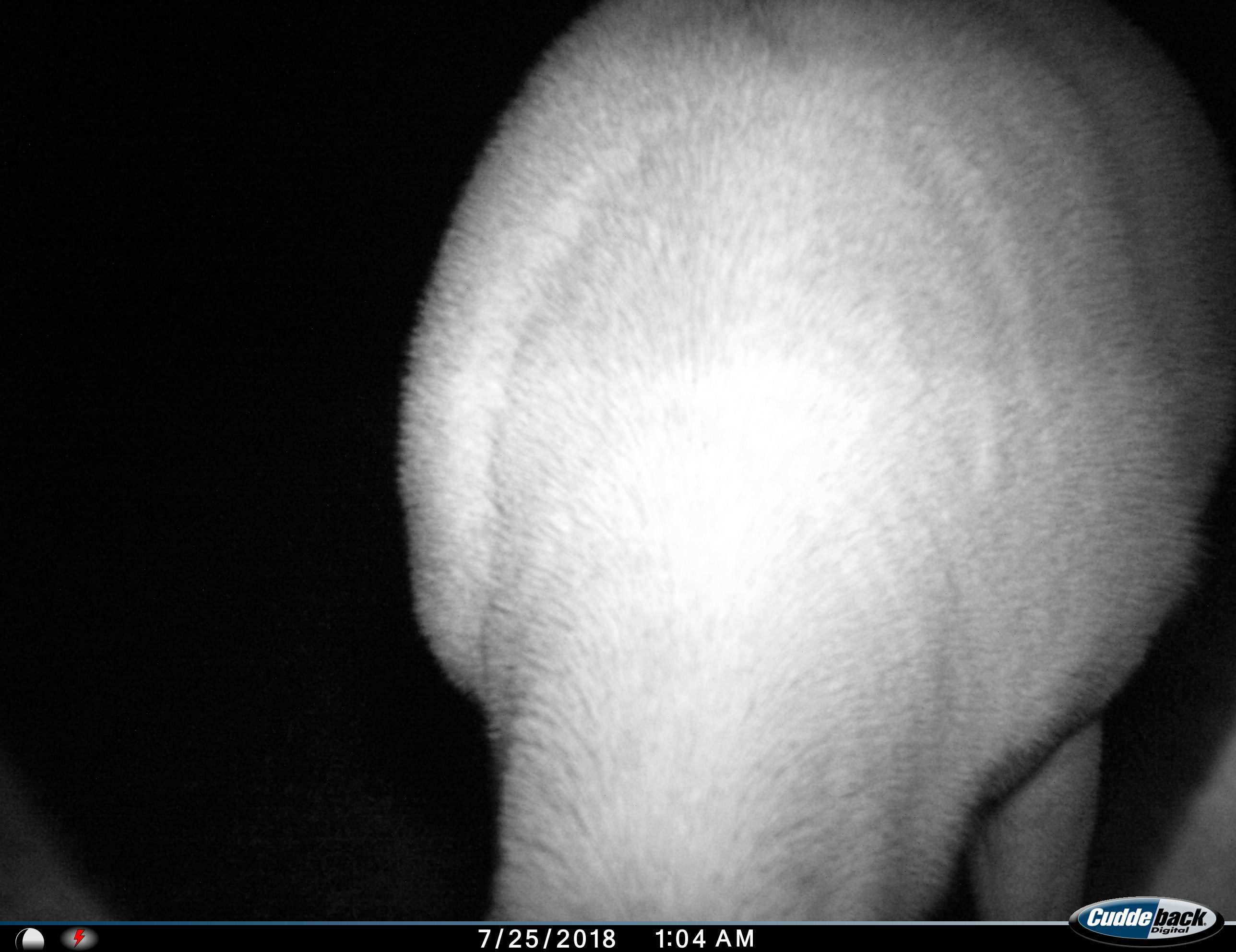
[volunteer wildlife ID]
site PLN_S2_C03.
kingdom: Animalia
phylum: Chordata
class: Mammalia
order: Artiodactyla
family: Bovidae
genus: Aepyceros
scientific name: Aepyceros melampus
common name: impala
Impala (Aepyceros melampus), count 1. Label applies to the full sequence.